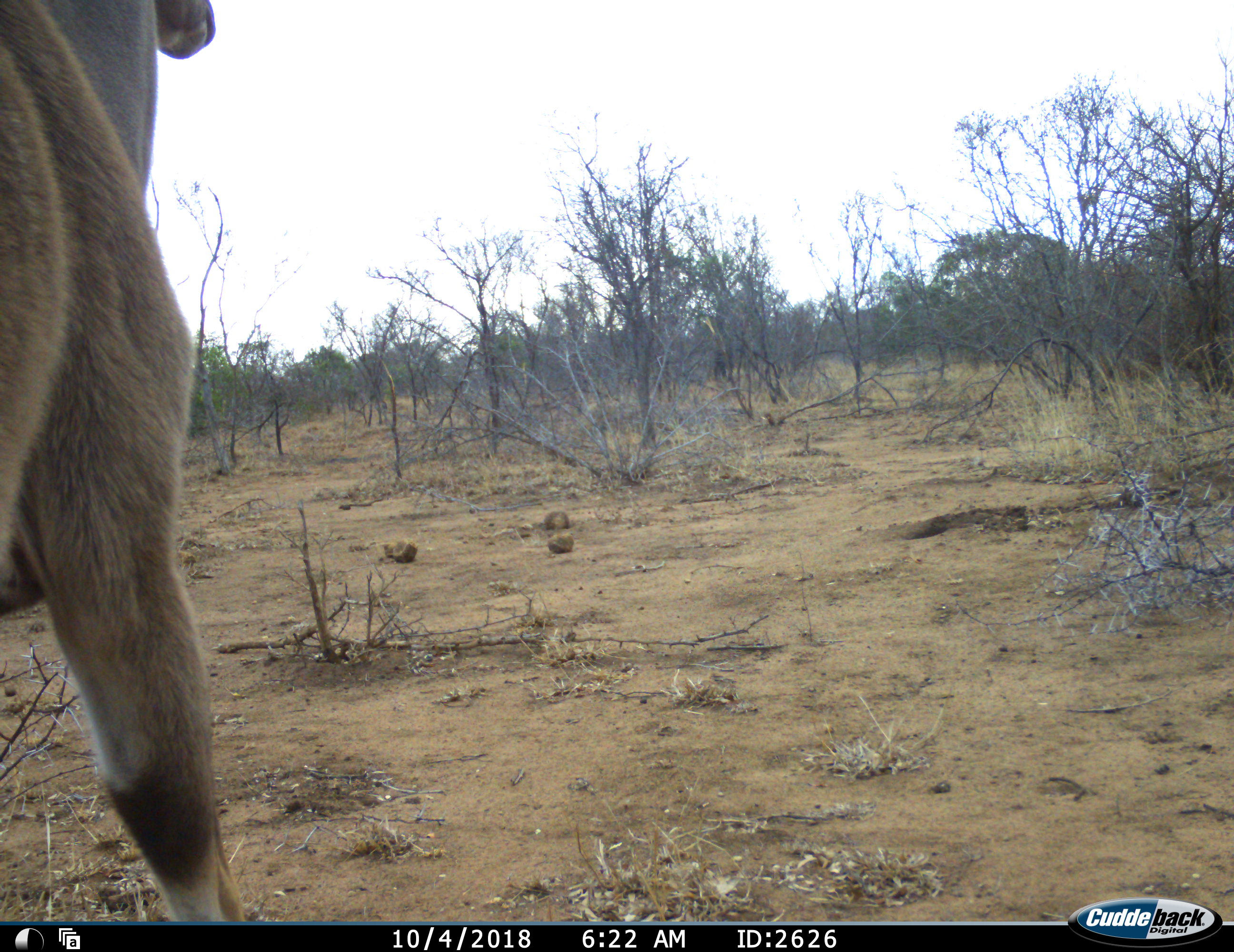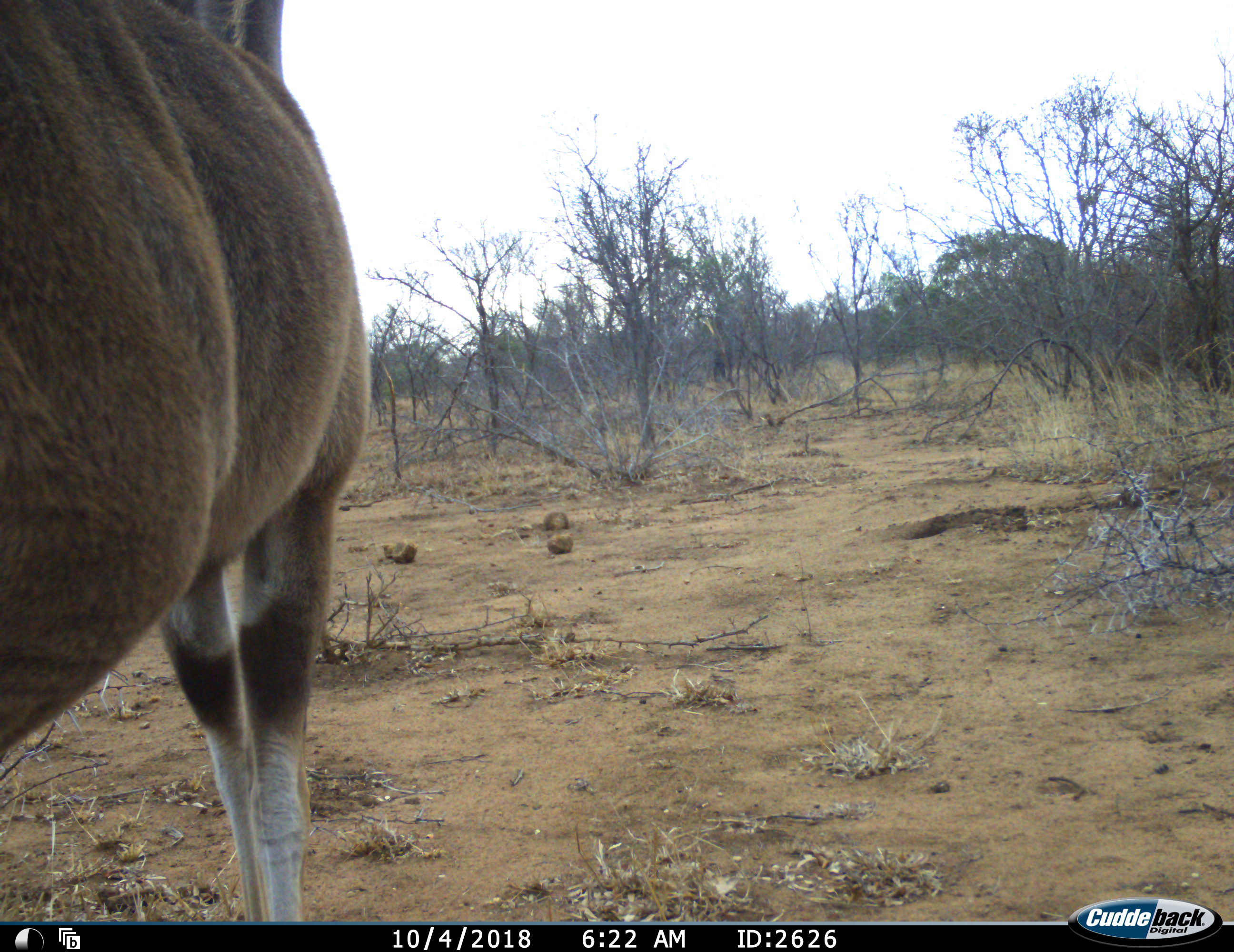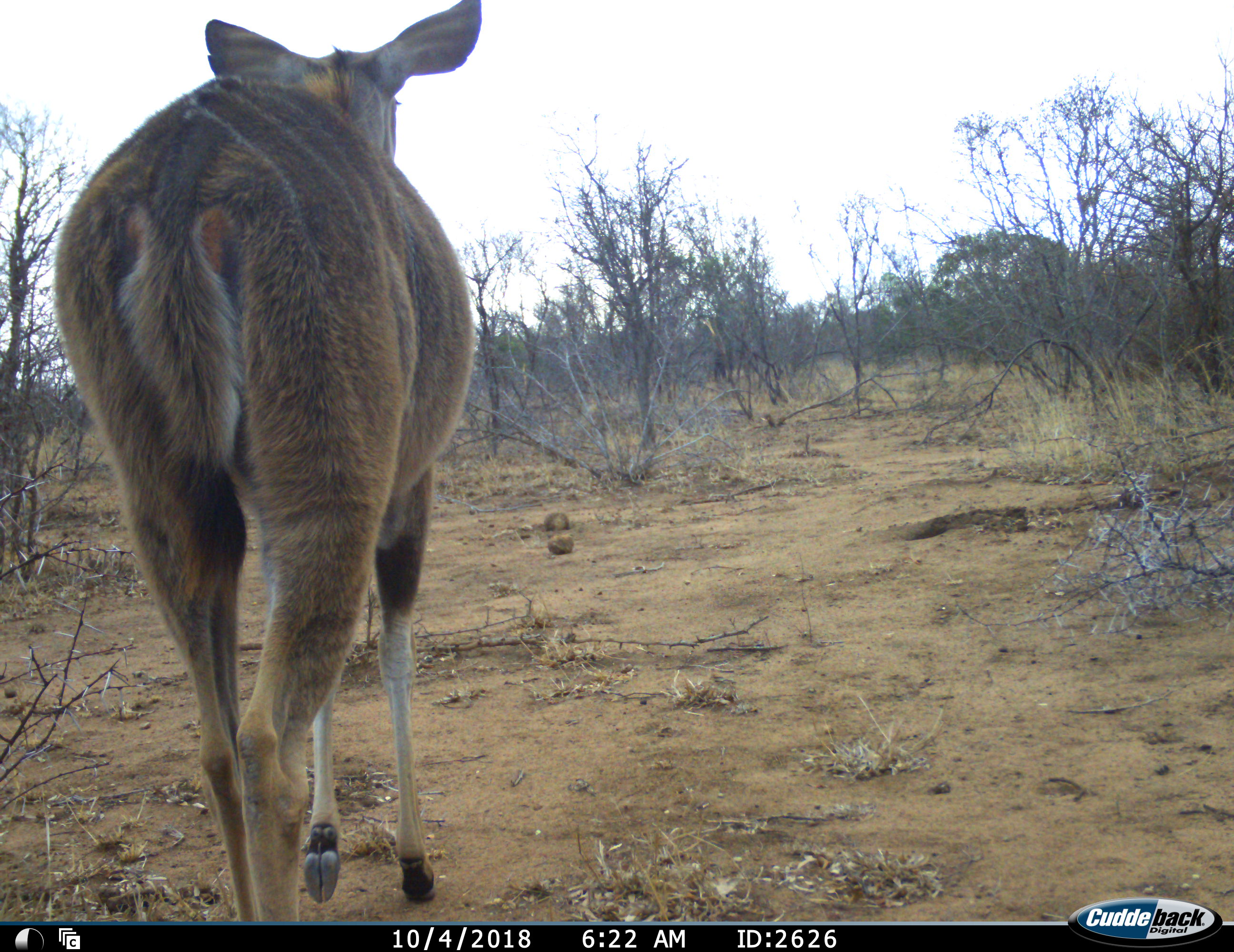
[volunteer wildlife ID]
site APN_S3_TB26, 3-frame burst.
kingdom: Animalia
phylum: Chordata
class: Mammalia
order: Artiodactyla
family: Bovidae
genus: Tragelaphus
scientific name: Tragelaphus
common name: kudu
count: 1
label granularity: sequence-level